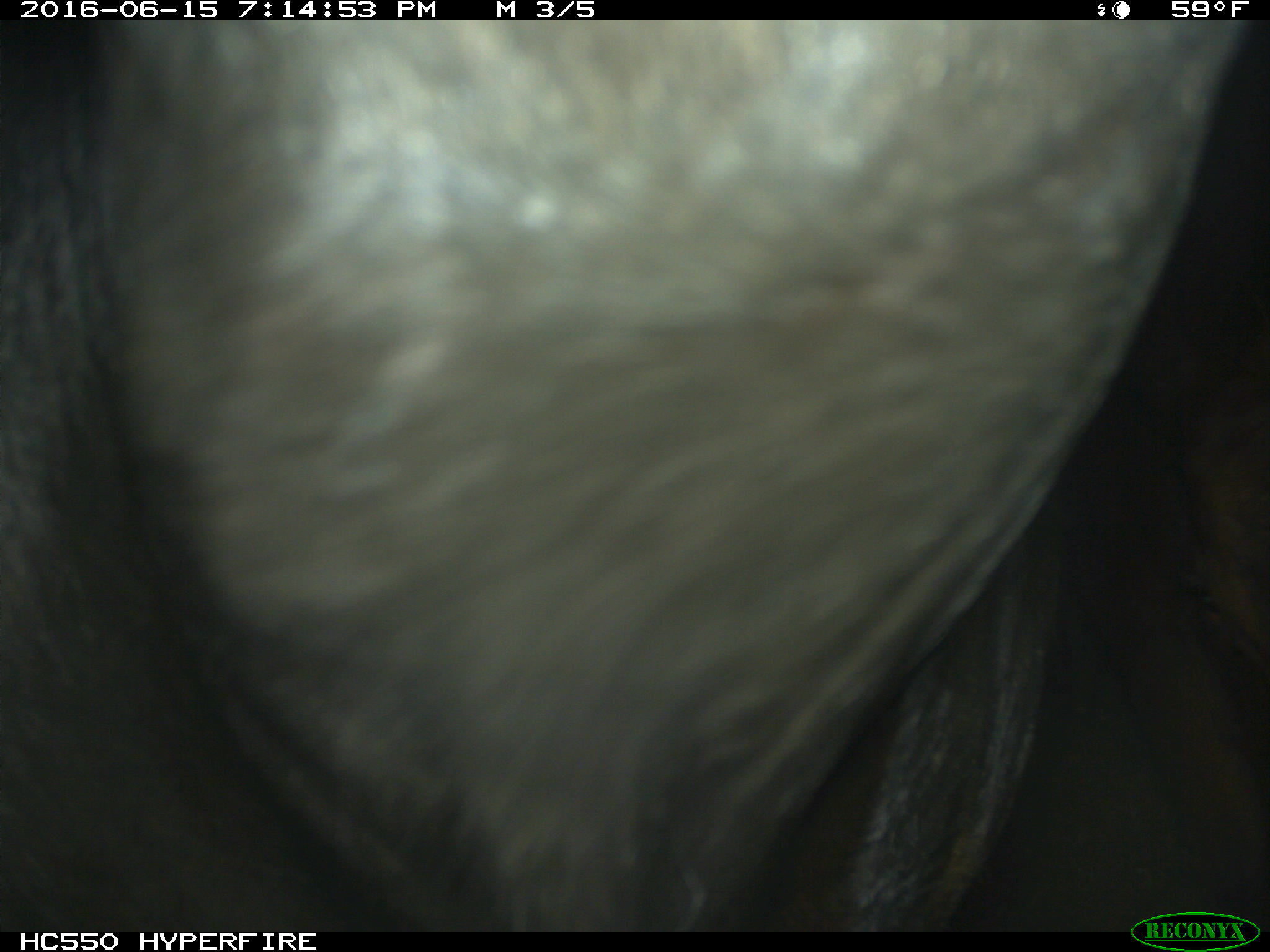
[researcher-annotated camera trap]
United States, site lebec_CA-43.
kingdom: Animalia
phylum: Chordata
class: Mammalia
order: Artiodactyla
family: Bovidae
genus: Bos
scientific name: Bos taurus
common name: domestic cow